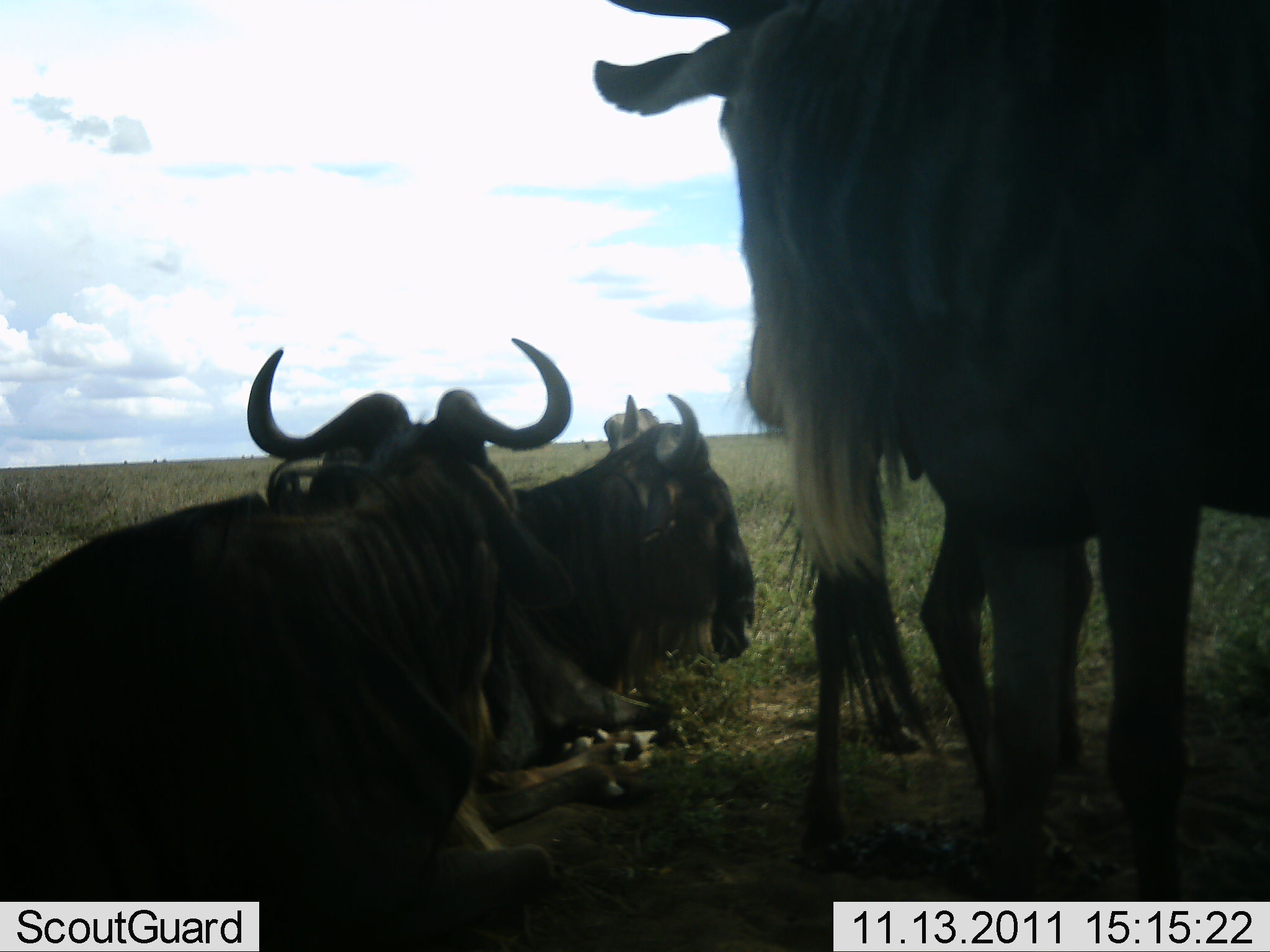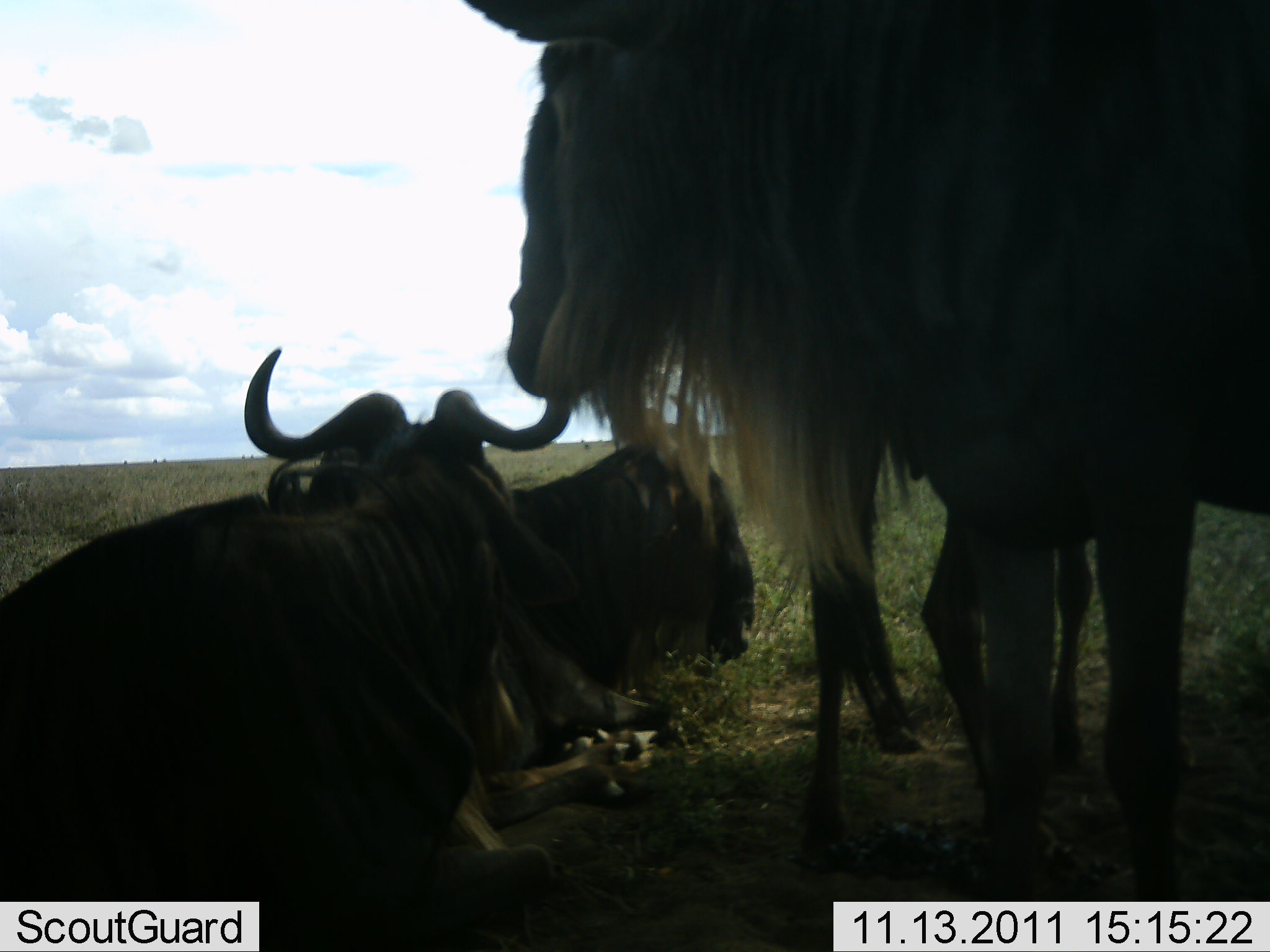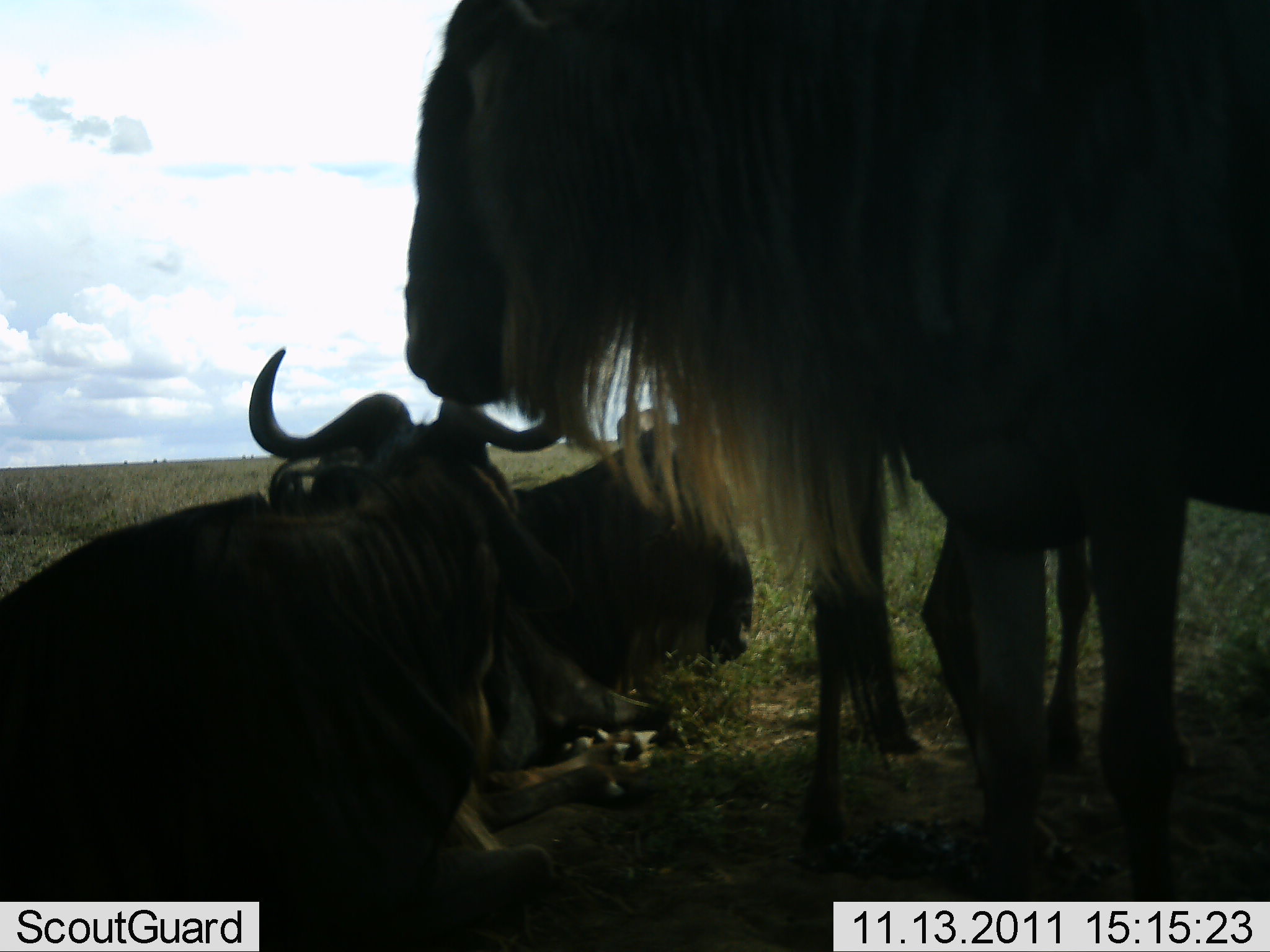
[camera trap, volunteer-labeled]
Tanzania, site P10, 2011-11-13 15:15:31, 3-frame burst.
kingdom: Animalia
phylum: Chordata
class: Mammalia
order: Artiodactyla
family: Bovidae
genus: Connochaetes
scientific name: Connochaetes taurinus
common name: blue wildebeest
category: wildebeest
Wildebeest (blue wildebeest) (Connochaetes taurinus), count 4. Behavior (volunteer vote fractions): standing 85%, resting 100%, moving 8%, interacting 0%. Young present (vote fraction): 15%. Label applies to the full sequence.